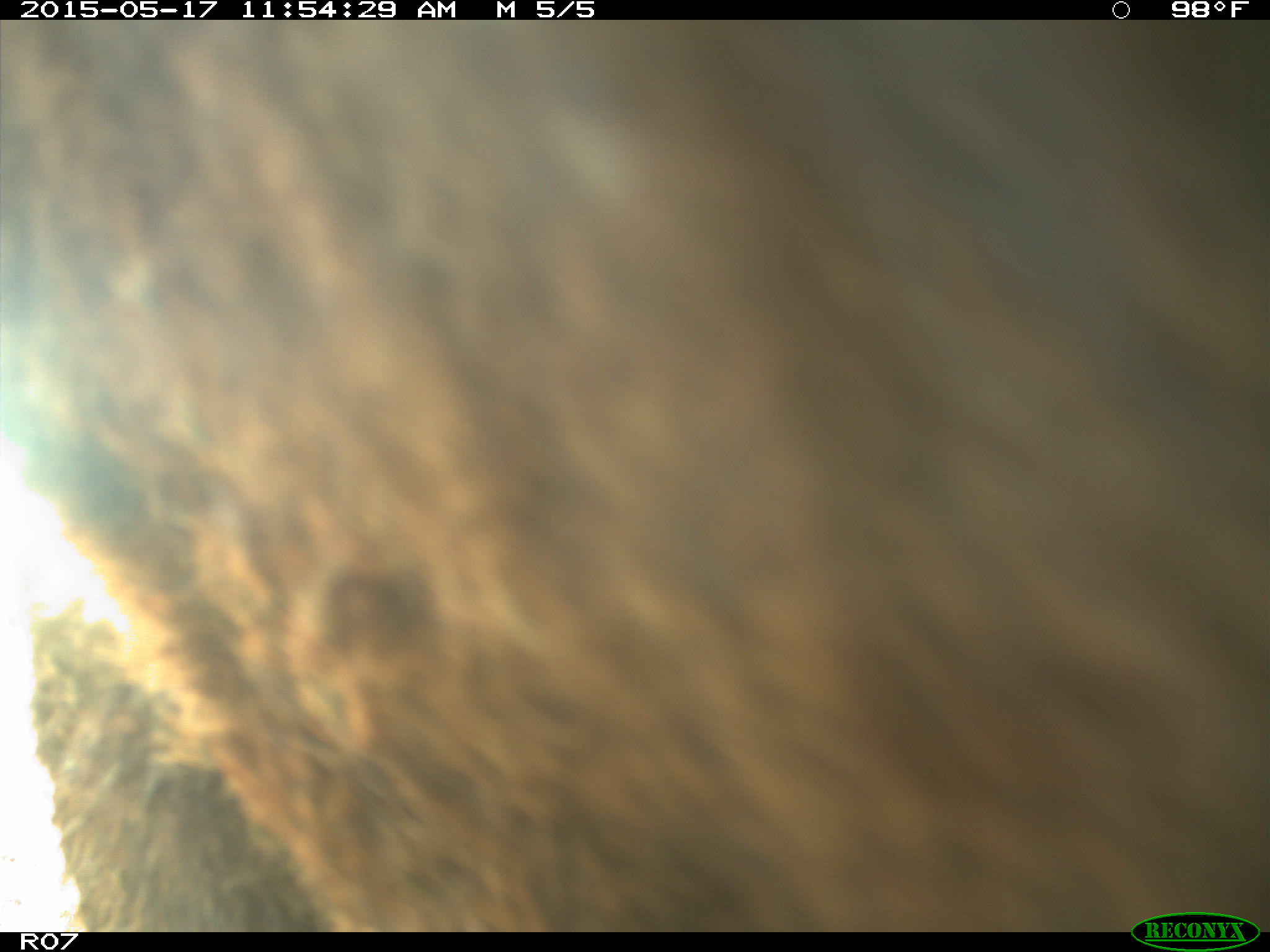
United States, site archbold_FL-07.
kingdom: Animalia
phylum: Chordata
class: Mammalia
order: Artiodactyla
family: Bovidae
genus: Bos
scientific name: Bos taurus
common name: domestic cow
Bos taurus (domestic cow).